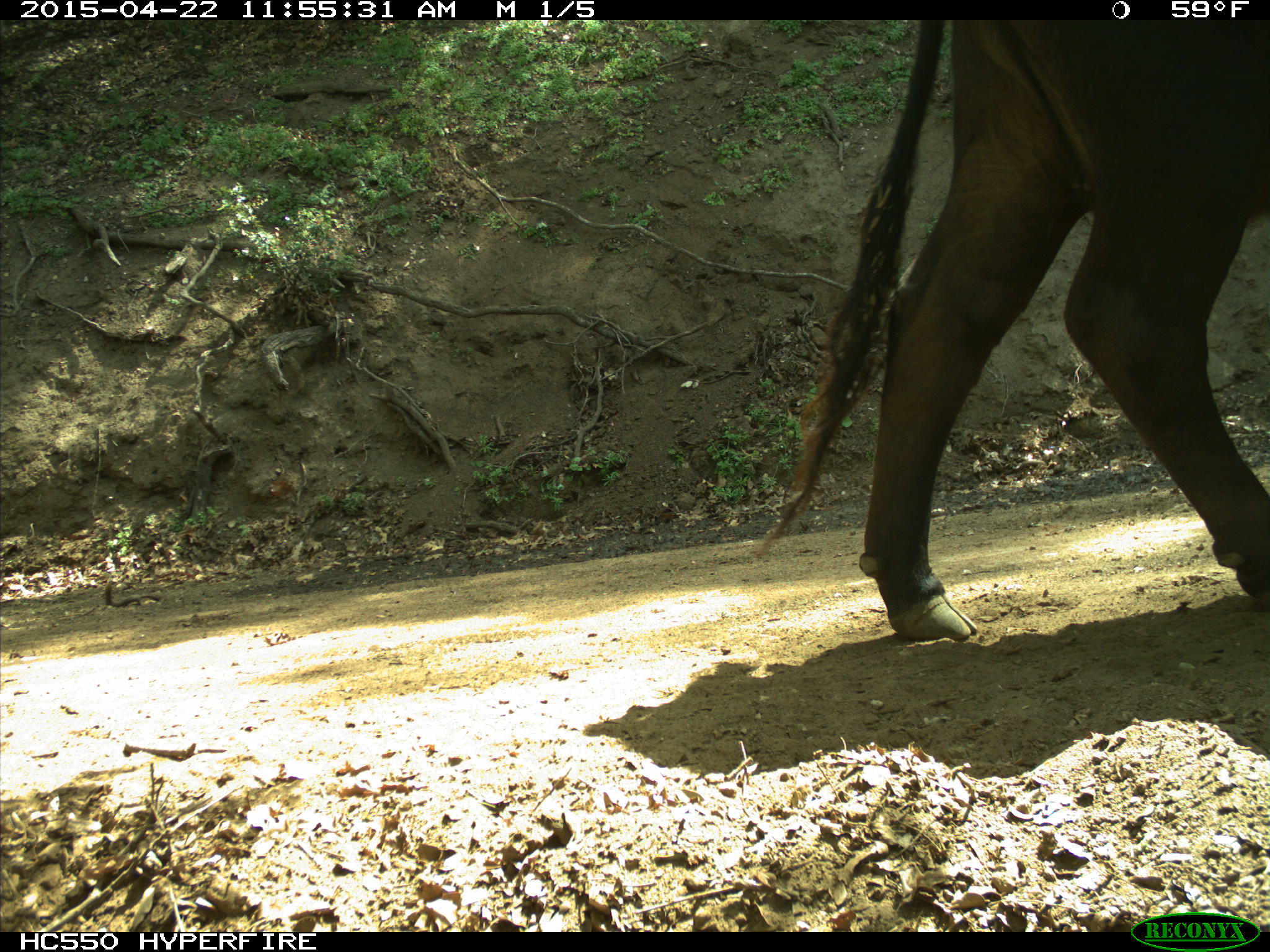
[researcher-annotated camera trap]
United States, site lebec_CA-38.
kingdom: Animalia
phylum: Chordata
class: Mammalia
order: Artiodactyla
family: Bovidae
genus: Bos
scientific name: Bos taurus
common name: domestic cow